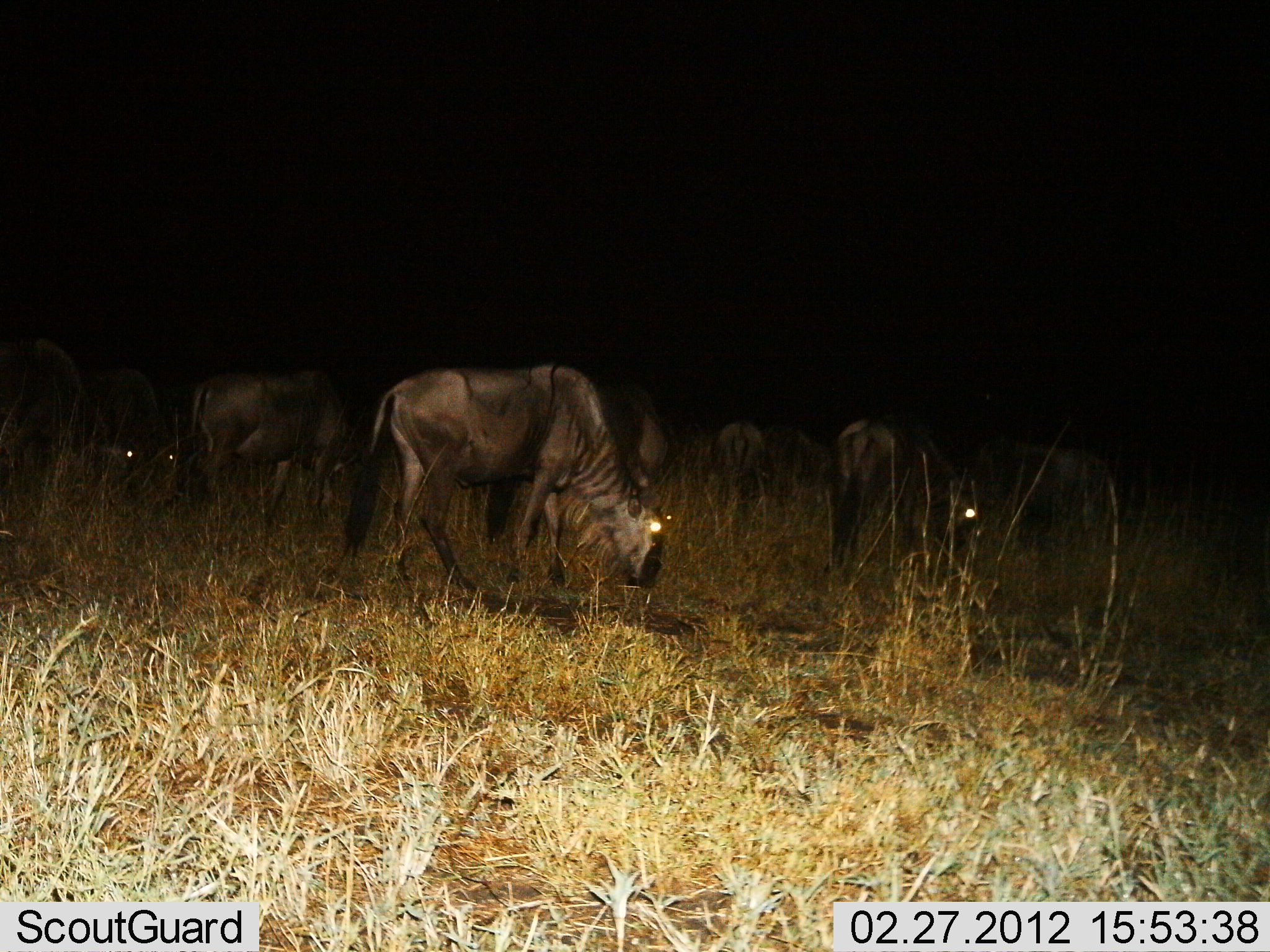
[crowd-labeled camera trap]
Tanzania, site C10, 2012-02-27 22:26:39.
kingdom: Animalia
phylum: Chordata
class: Mammalia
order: Artiodactyla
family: Bovidae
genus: Connochaetes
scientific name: Connochaetes taurinus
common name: blue wildebeest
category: wildebeest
Wildebeest (blue wildebeest) (Connochaetes taurinus), count 9. Behavior (volunteer vote fractions): standing 41%, resting 18%, moving 18%, interacting 0%. Young present (vote fraction): 0%. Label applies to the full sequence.